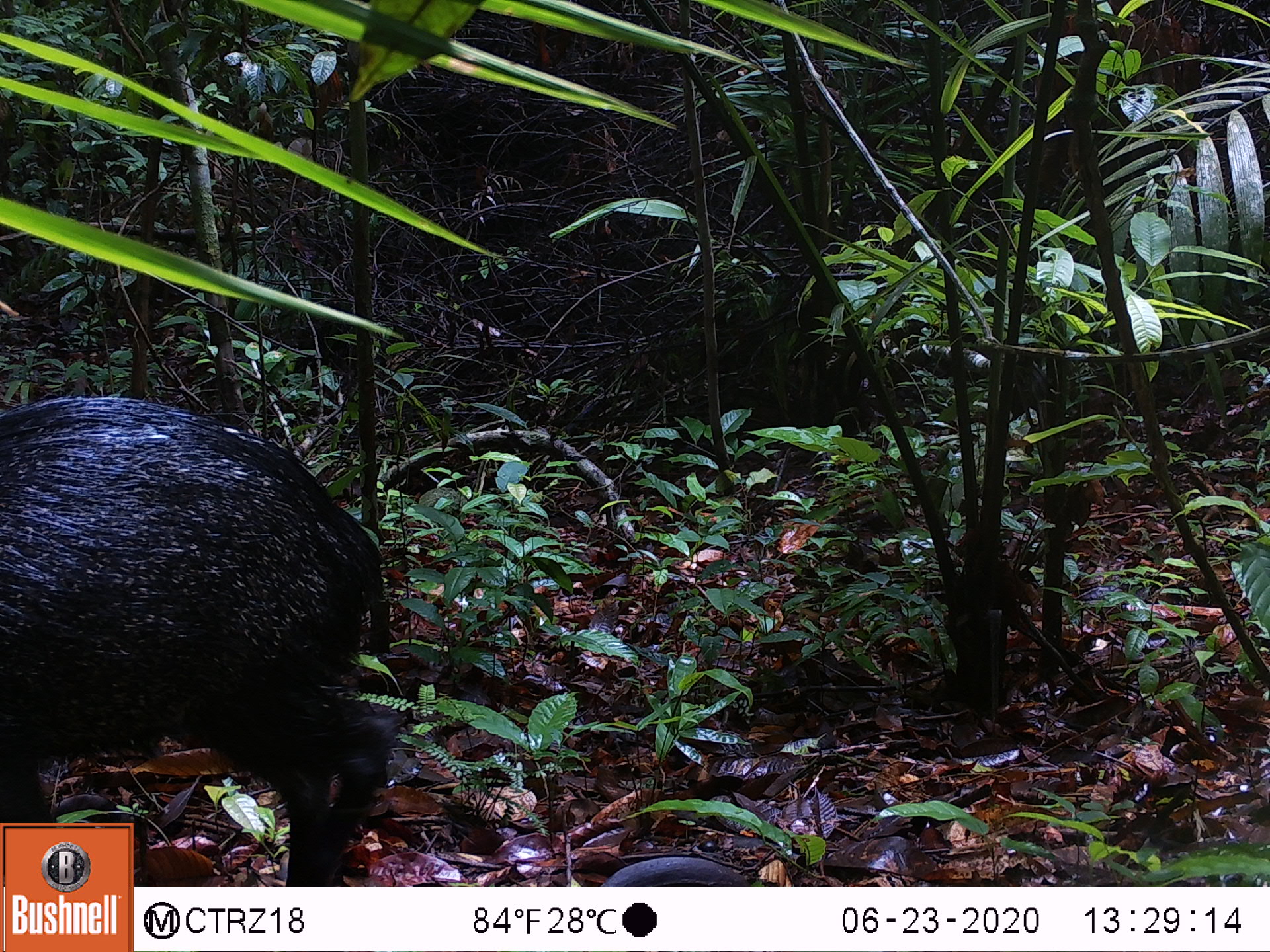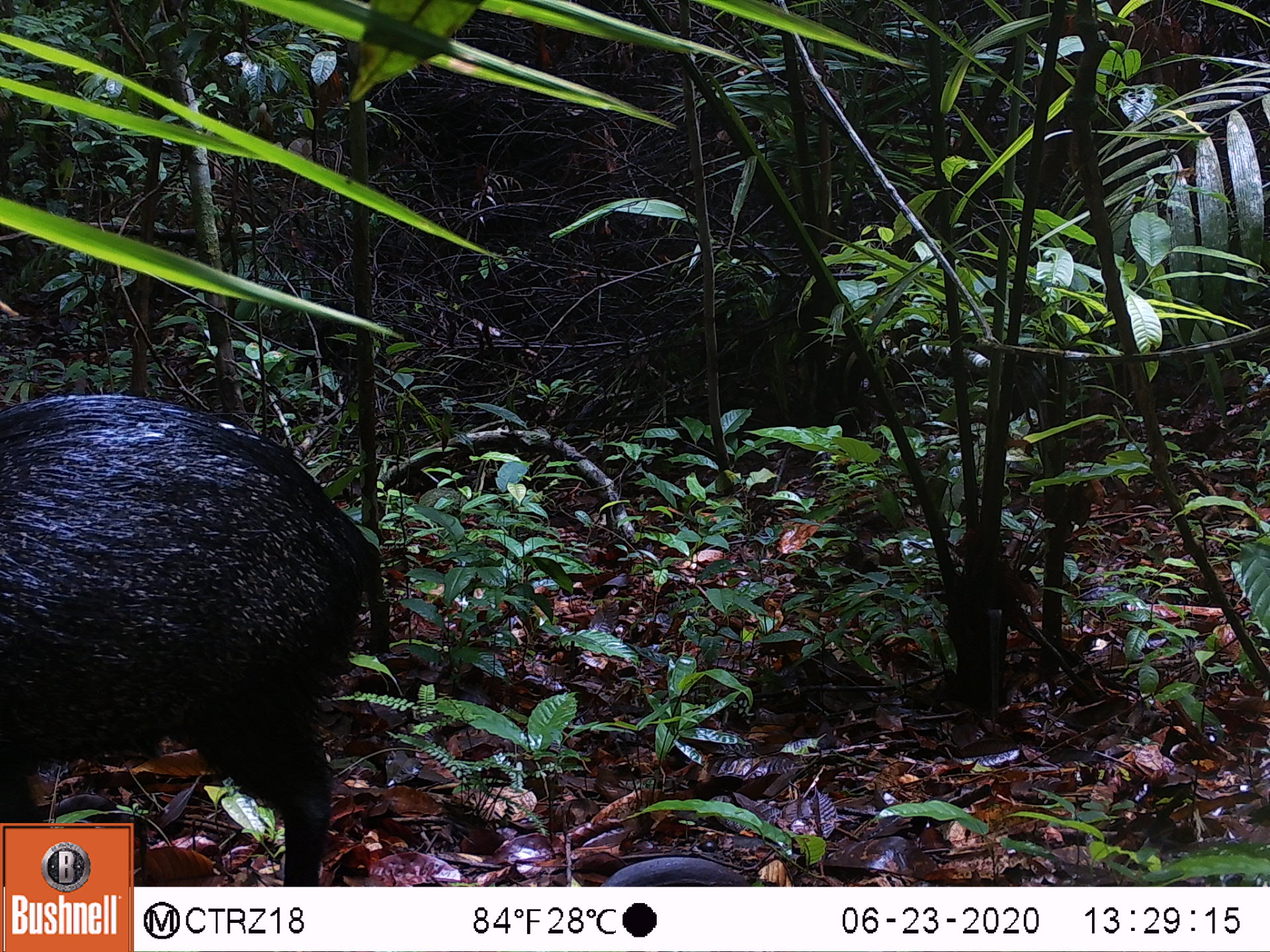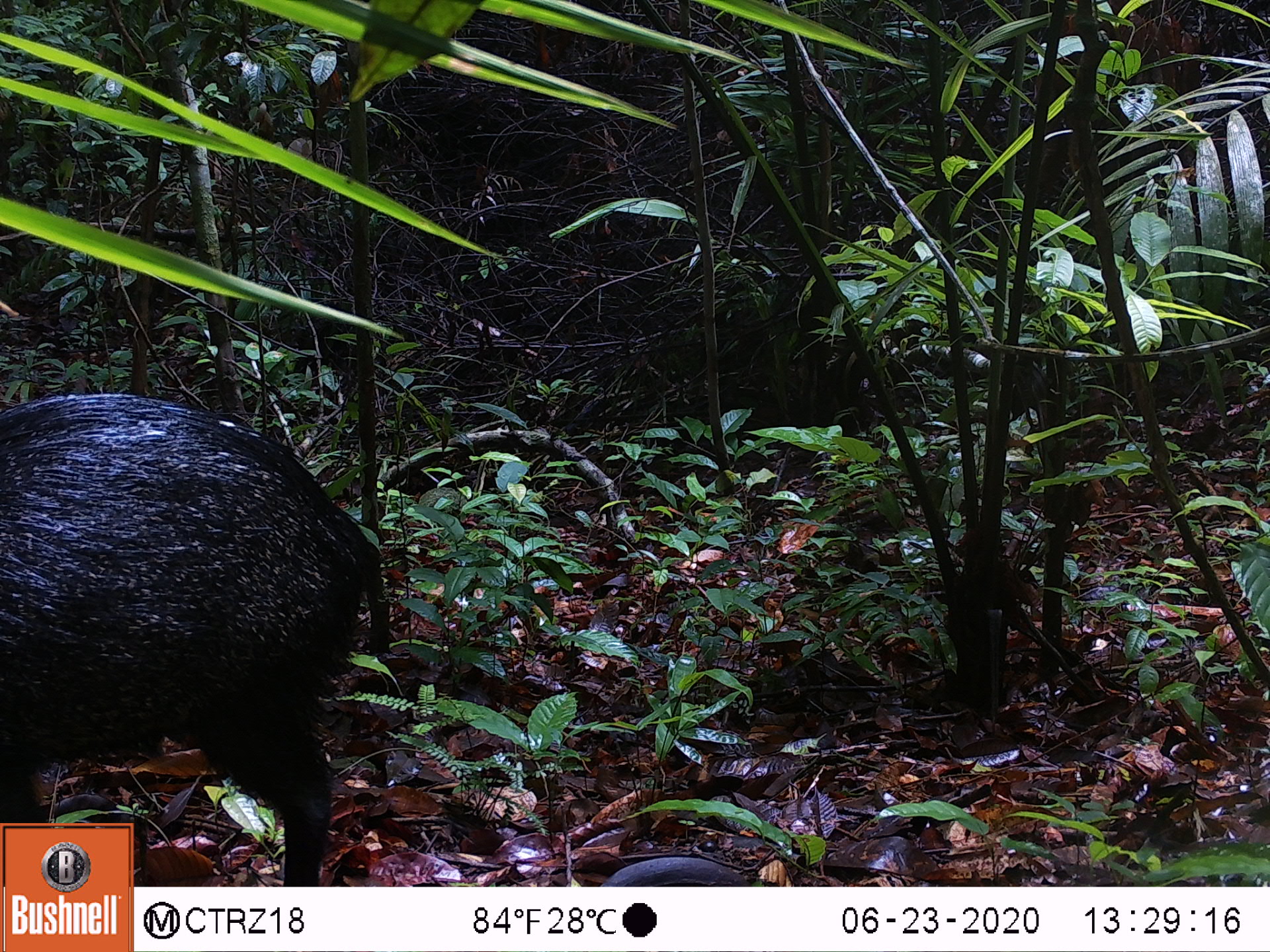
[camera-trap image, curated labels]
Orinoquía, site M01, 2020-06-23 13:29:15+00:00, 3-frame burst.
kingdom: Animalia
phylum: Chordata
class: Mammalia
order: Artiodactyla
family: Tayassuidae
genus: Pecari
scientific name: Pecari tajacu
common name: collared peccary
Collared peccary (Pecari tajacu).